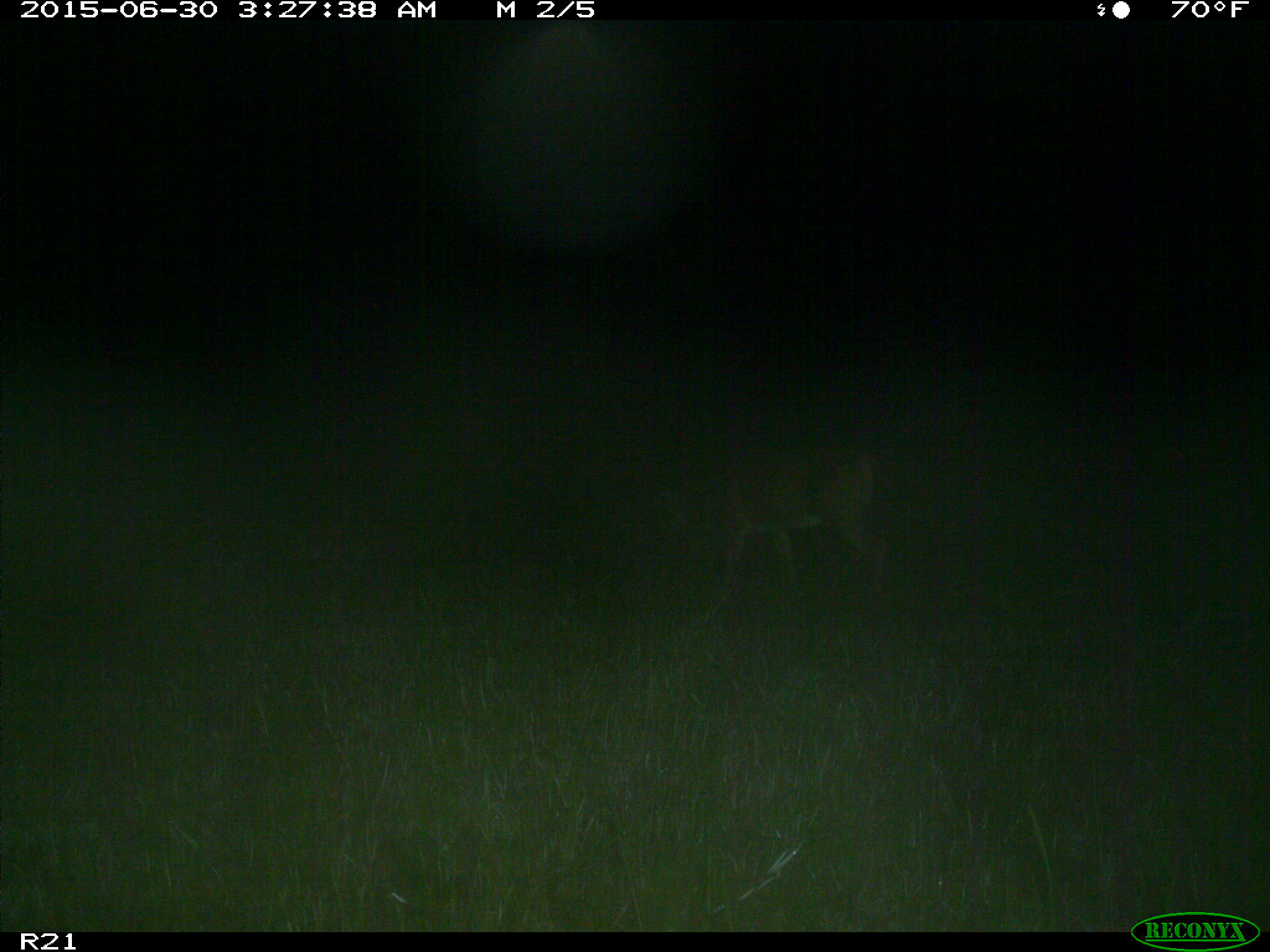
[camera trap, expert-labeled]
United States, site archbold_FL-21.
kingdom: Animalia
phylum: Chordata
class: Mammalia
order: Artiodactyla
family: Cervidae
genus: Odocoileus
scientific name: Odocoileus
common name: deer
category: unidentified deer